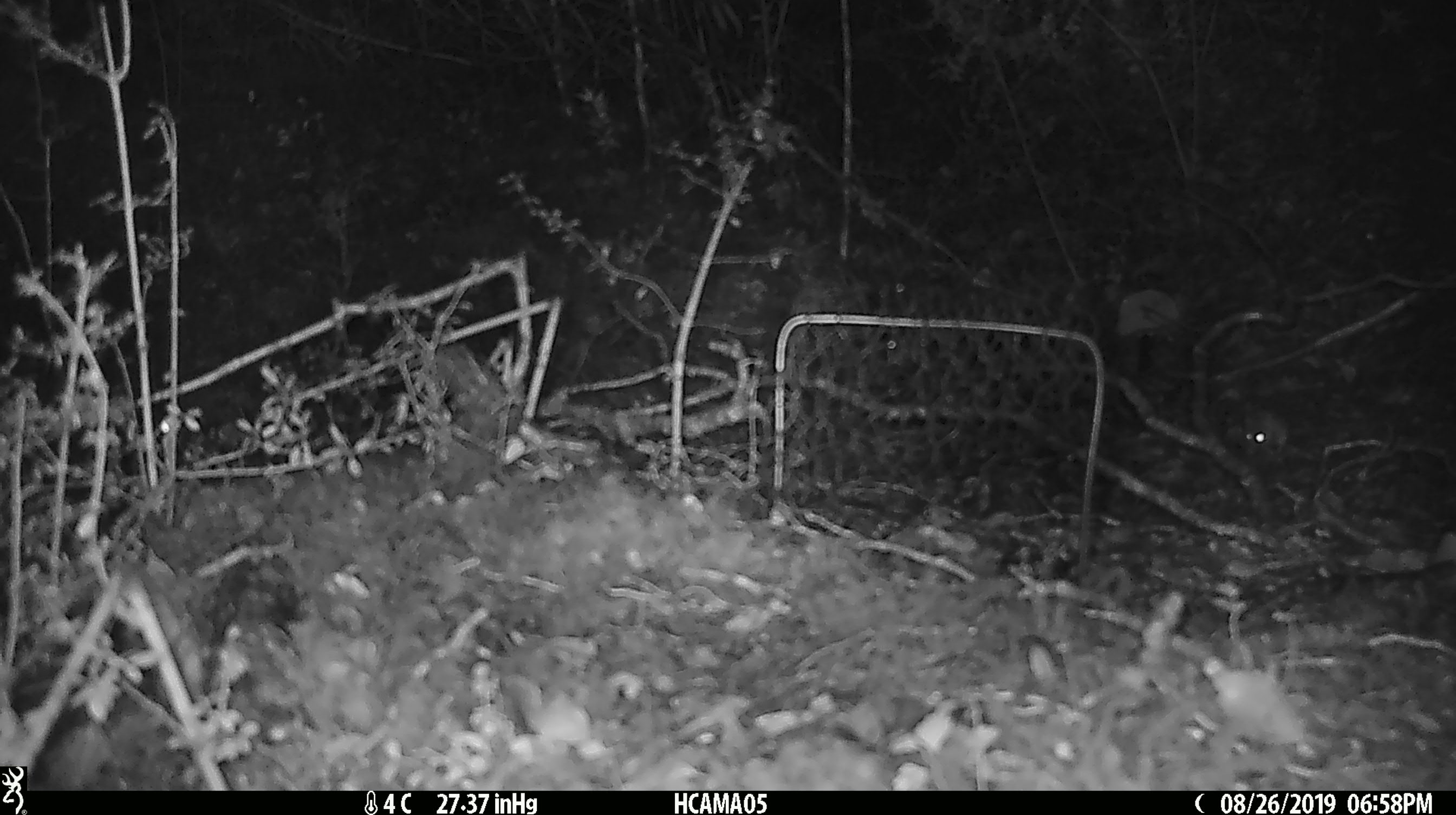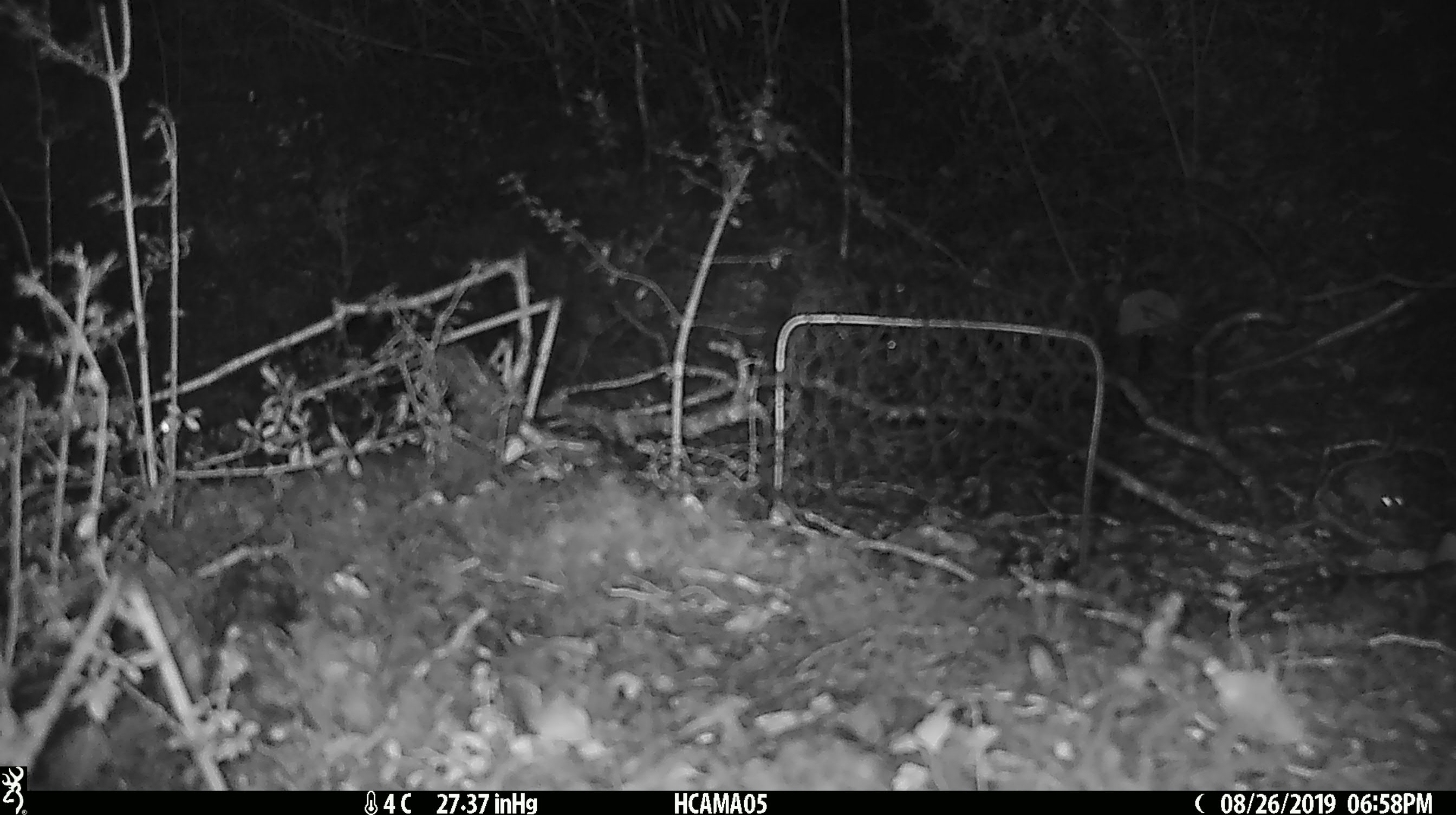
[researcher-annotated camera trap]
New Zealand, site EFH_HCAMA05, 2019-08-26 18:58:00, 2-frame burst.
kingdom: Animalia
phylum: Chordata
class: Mammalia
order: Rodentia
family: Muridae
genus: Mus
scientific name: Mus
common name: mouse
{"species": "mouse (Mus)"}